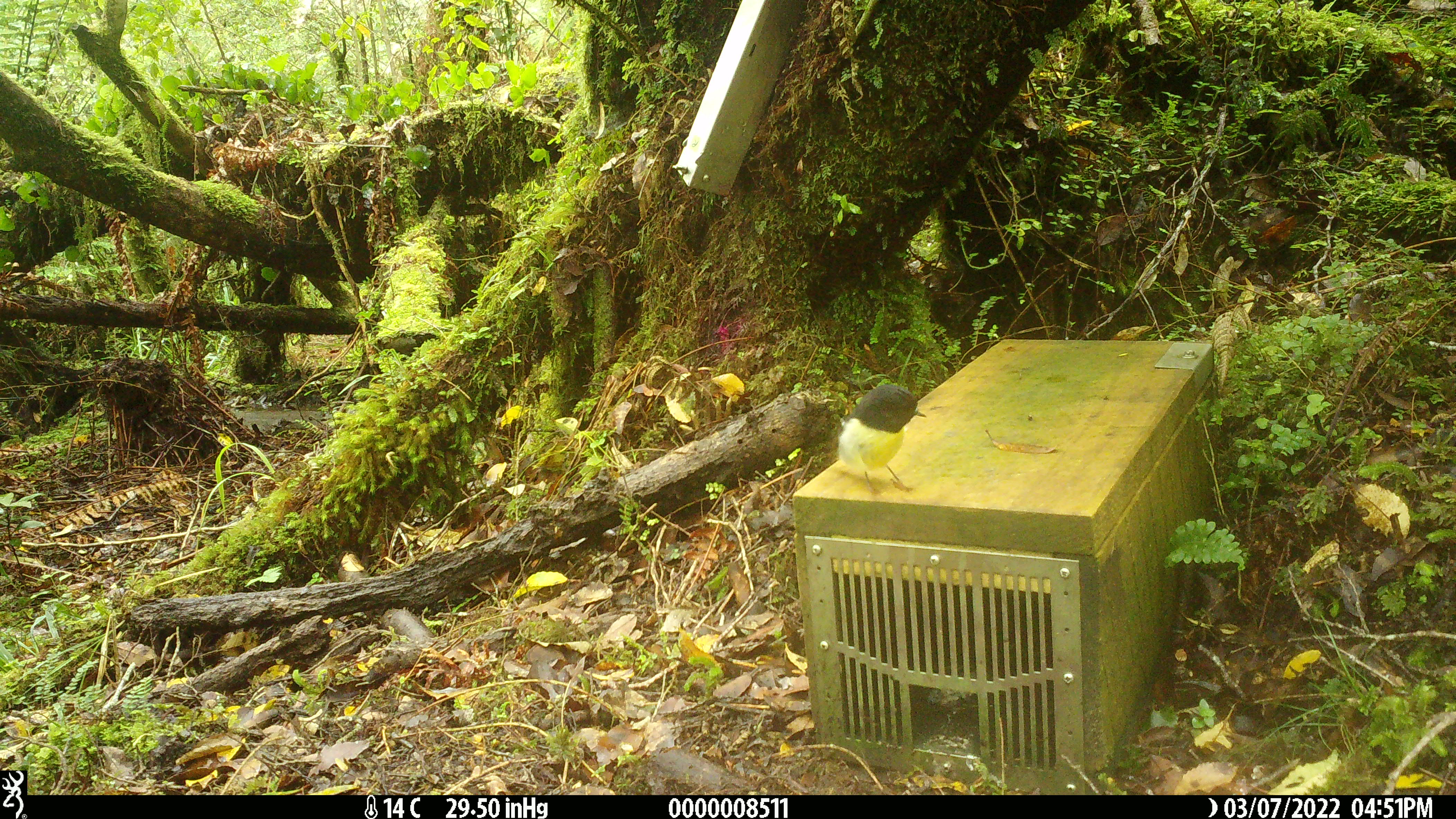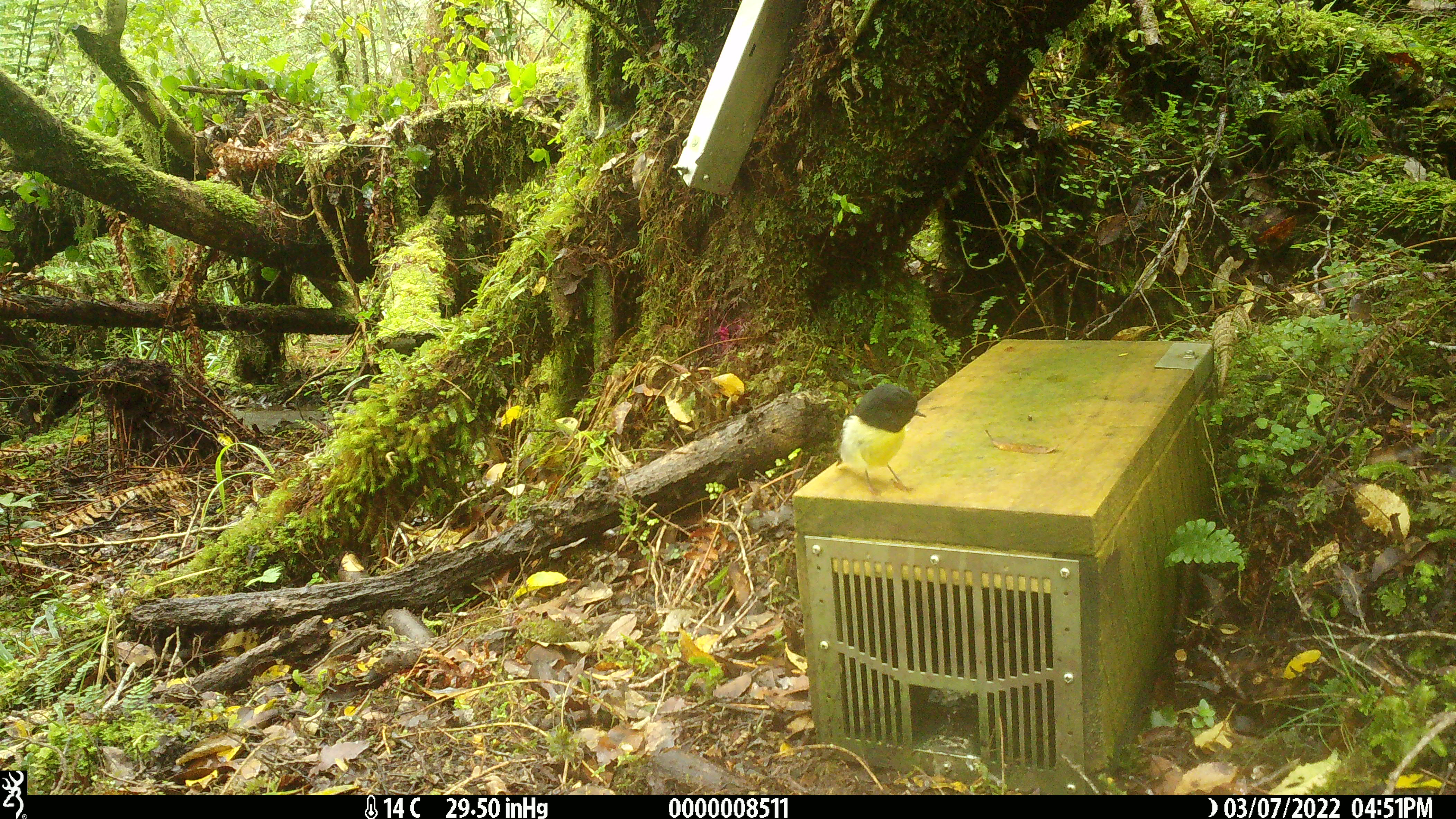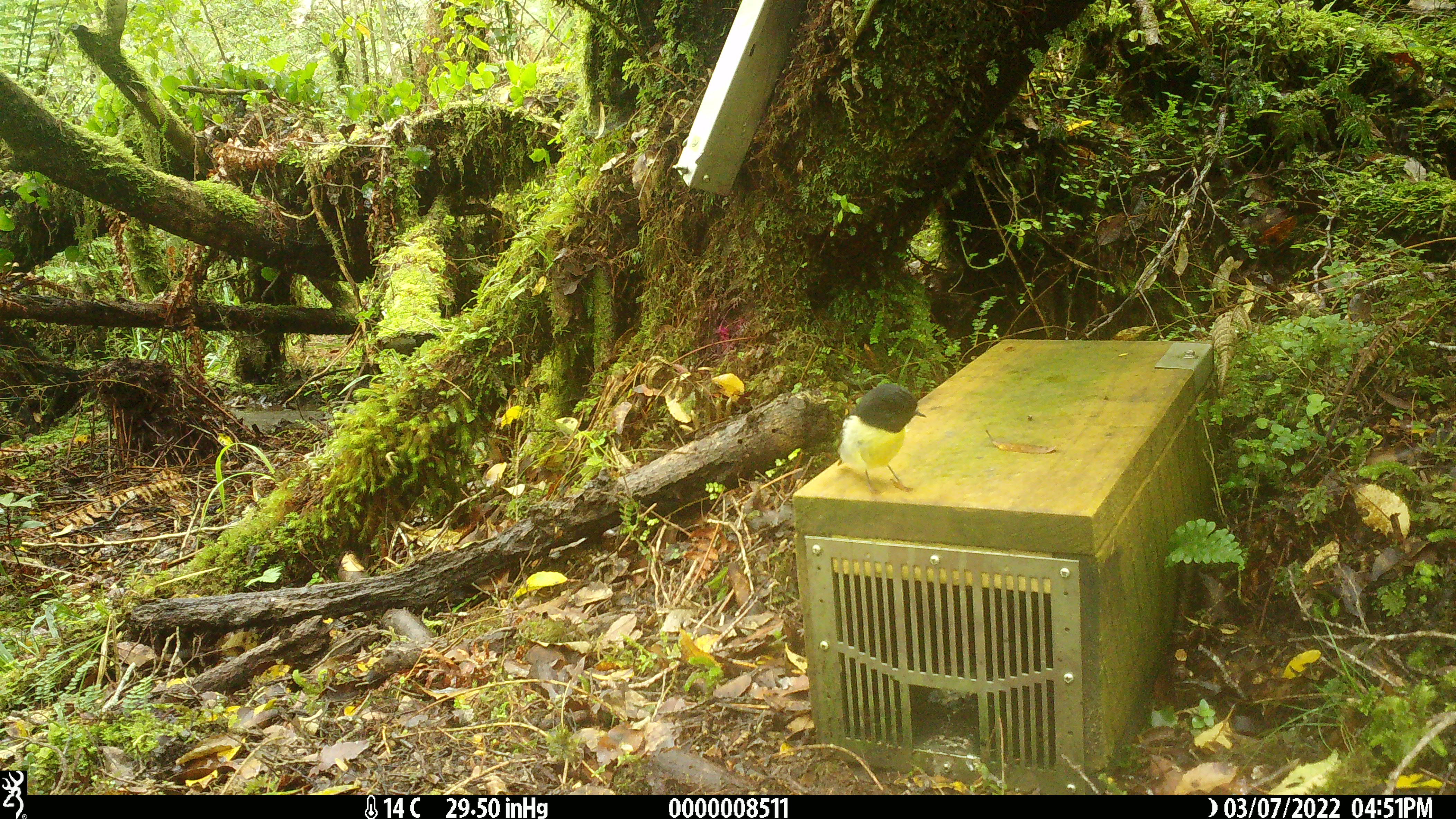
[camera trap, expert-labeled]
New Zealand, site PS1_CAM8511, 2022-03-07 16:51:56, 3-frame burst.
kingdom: Animalia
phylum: Chordata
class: Aves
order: Passeriformes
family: Petroicidae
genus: Petroica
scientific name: Petroica macrocephala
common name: tomtit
Tomtit (Petroica macrocephala).